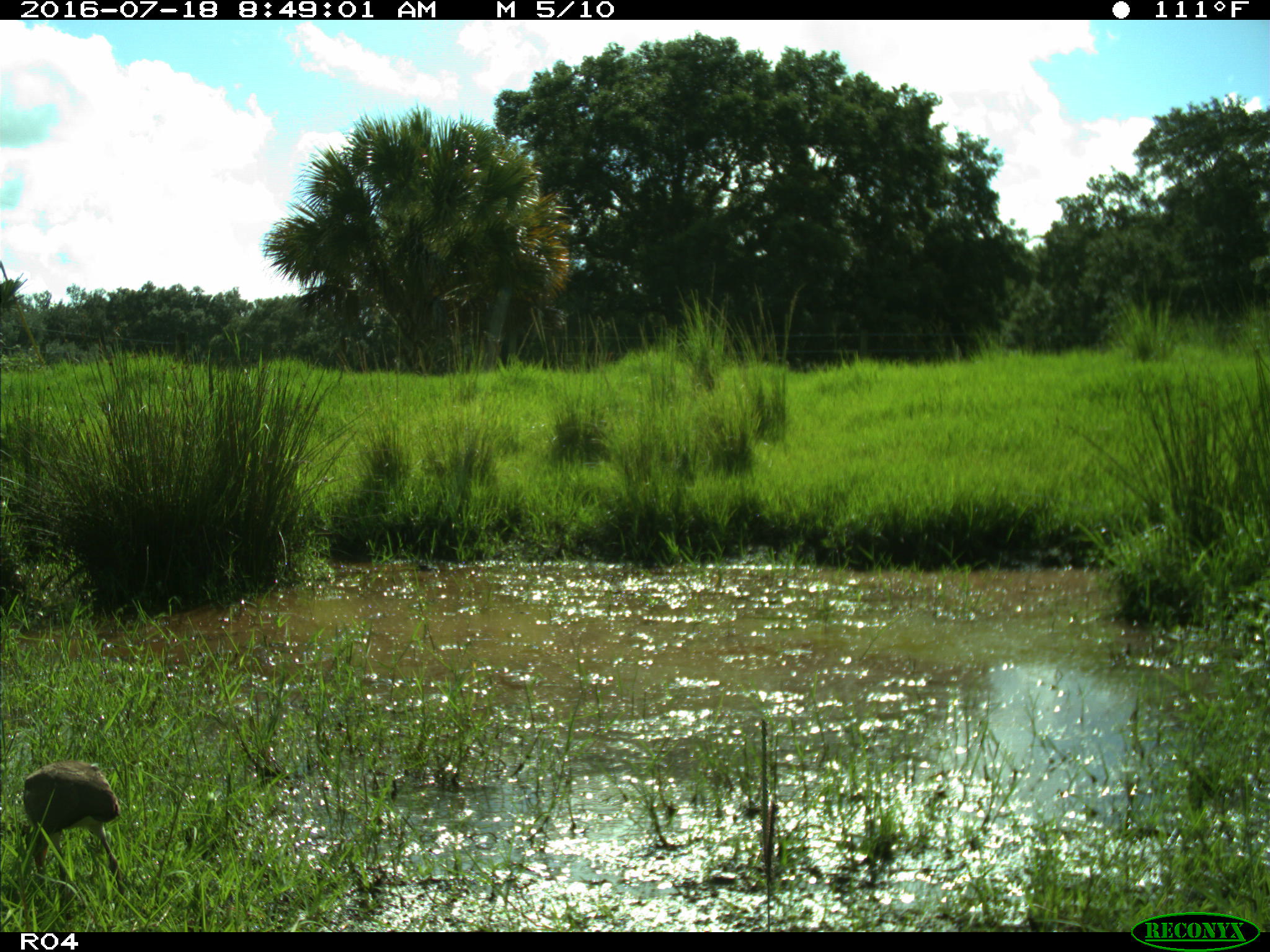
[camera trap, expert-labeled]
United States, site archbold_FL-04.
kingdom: Animalia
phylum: Chordata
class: Aves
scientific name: Aves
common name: birds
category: unidentified bird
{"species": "unidentified bird (birds) (Aves)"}